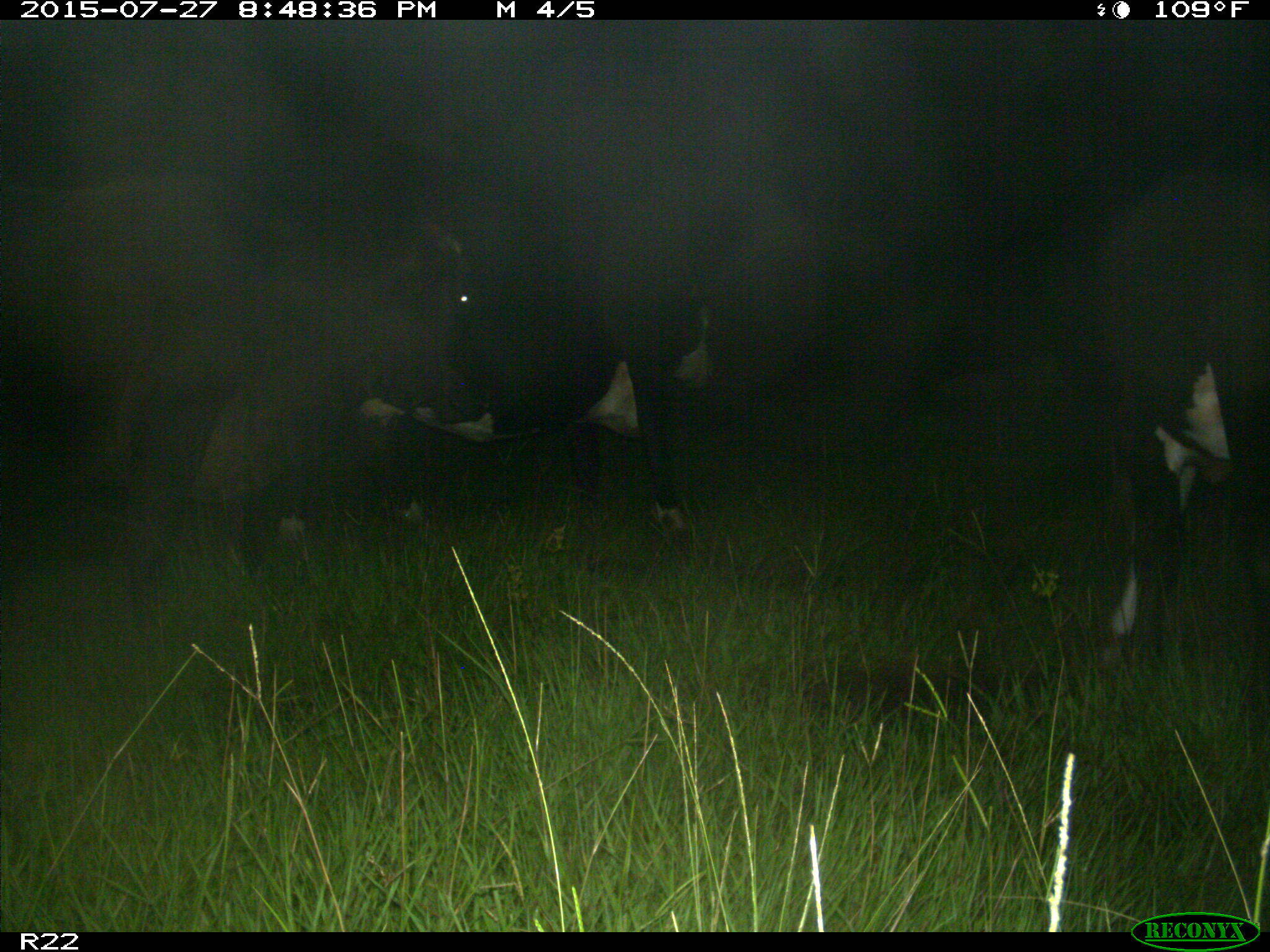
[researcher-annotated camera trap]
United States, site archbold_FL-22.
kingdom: Animalia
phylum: Chordata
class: Mammalia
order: Artiodactyla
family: Bovidae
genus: Bos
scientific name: Bos taurus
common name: domestic cow